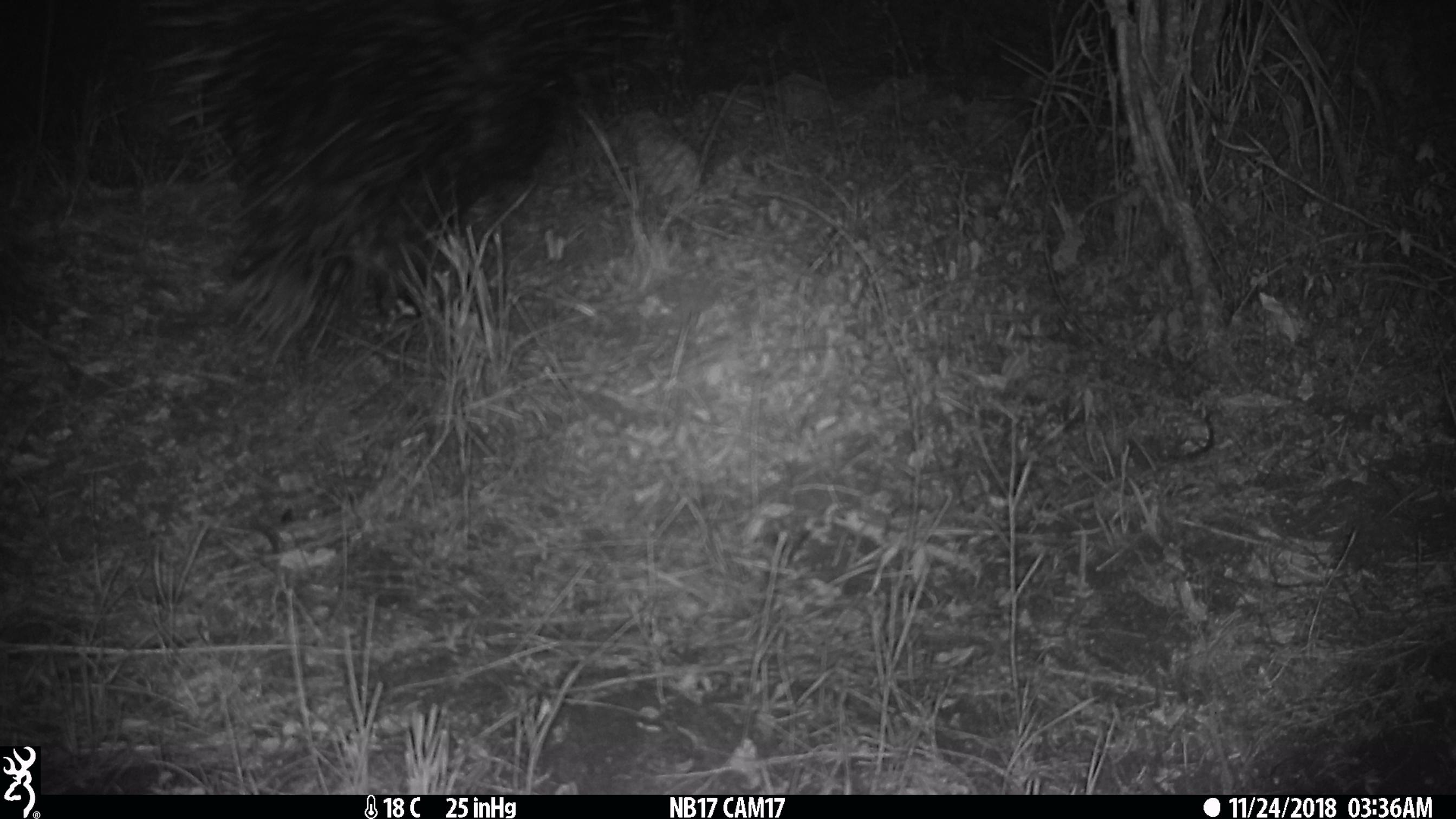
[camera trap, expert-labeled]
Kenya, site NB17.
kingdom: Animalia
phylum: Chordata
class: Mammalia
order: Rodentia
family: Hystricidae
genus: Hystrix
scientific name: Hystrix africaeaustralis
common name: porcupine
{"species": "porcupine (Hystrix africaeaustralis)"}